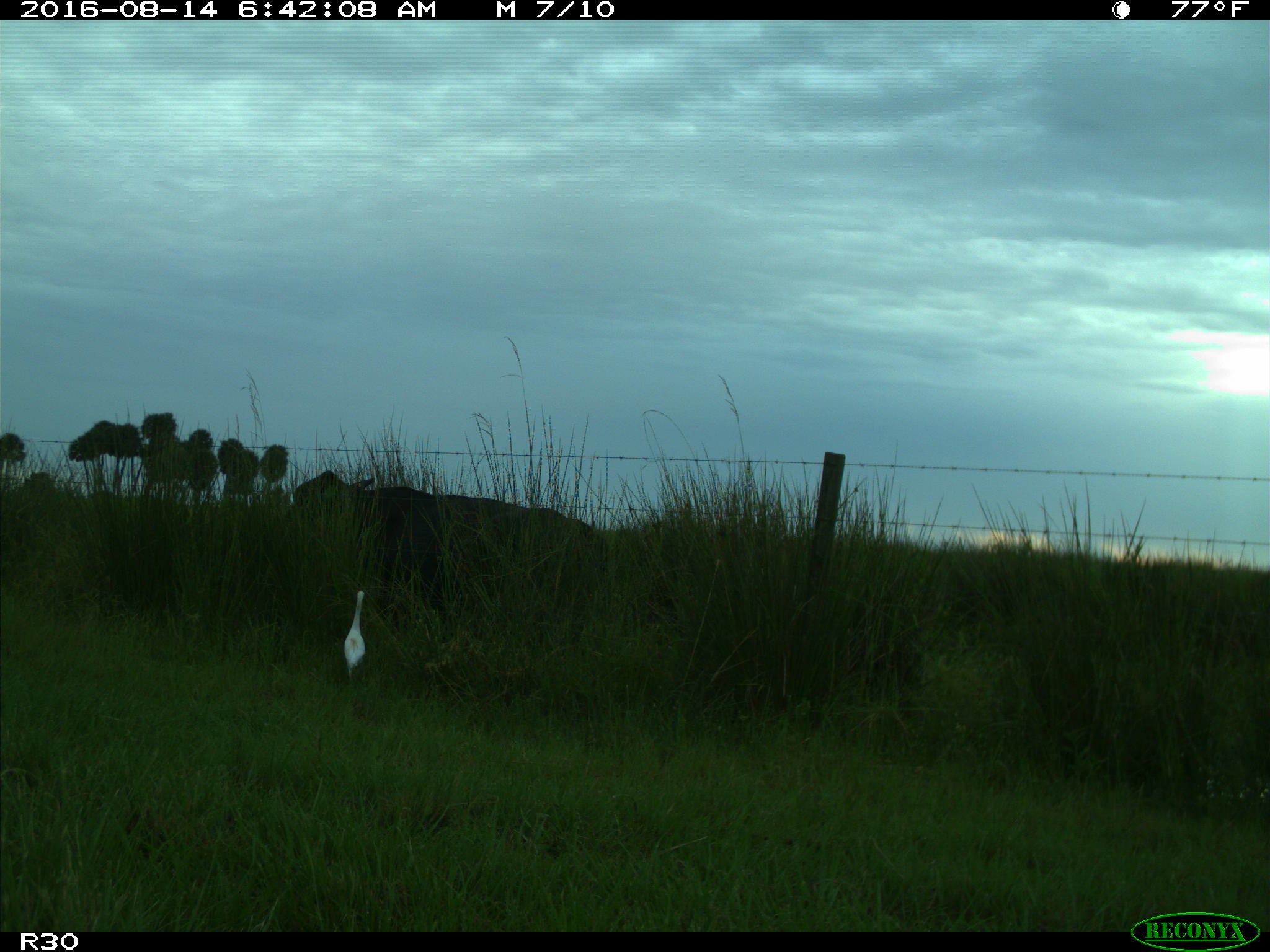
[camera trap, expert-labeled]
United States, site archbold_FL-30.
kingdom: Animalia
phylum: Chordata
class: Mammalia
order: Artiodactyla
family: Bovidae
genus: Bos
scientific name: Bos taurus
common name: domestic cow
Bos taurus (domestic cow).